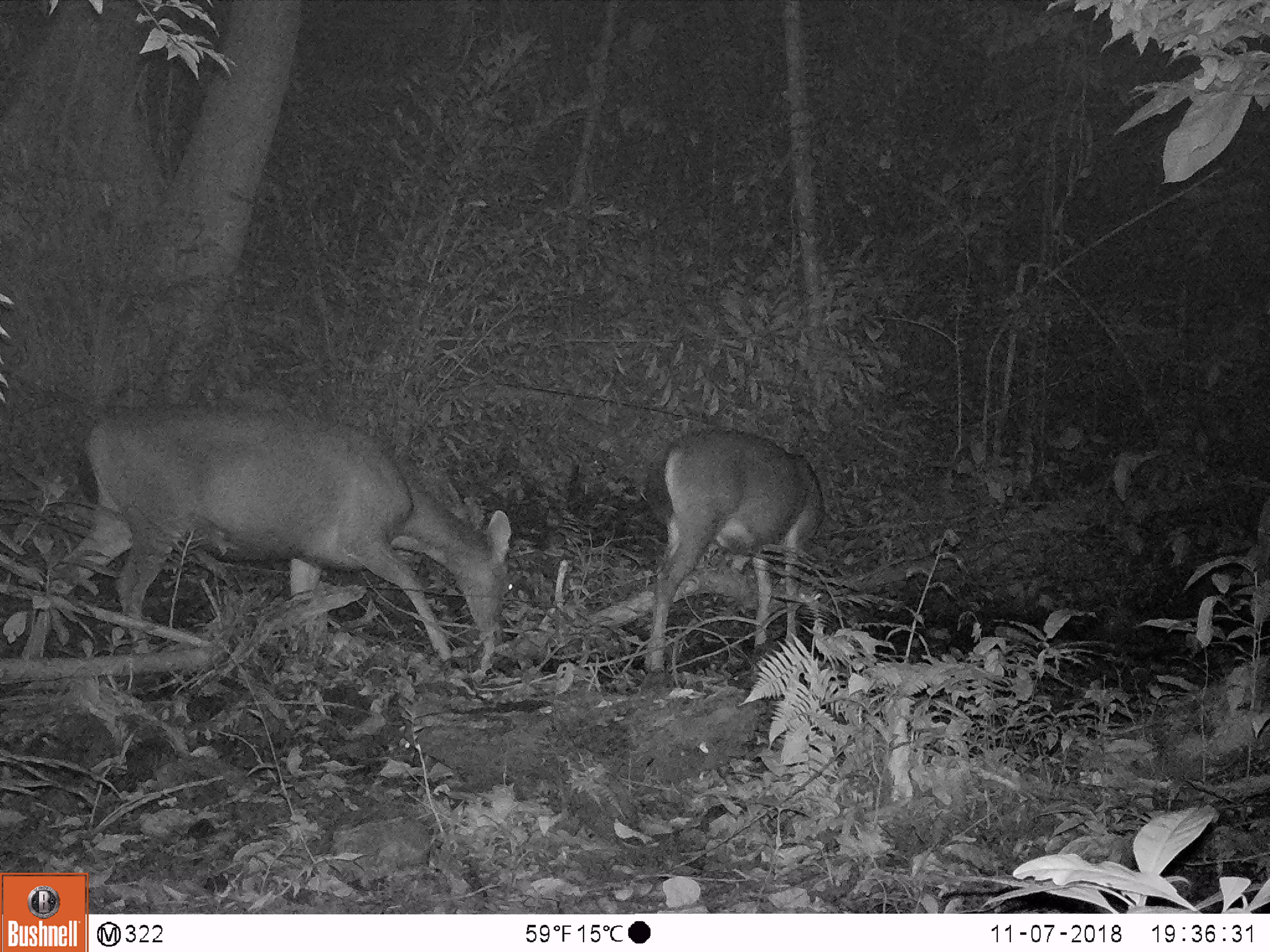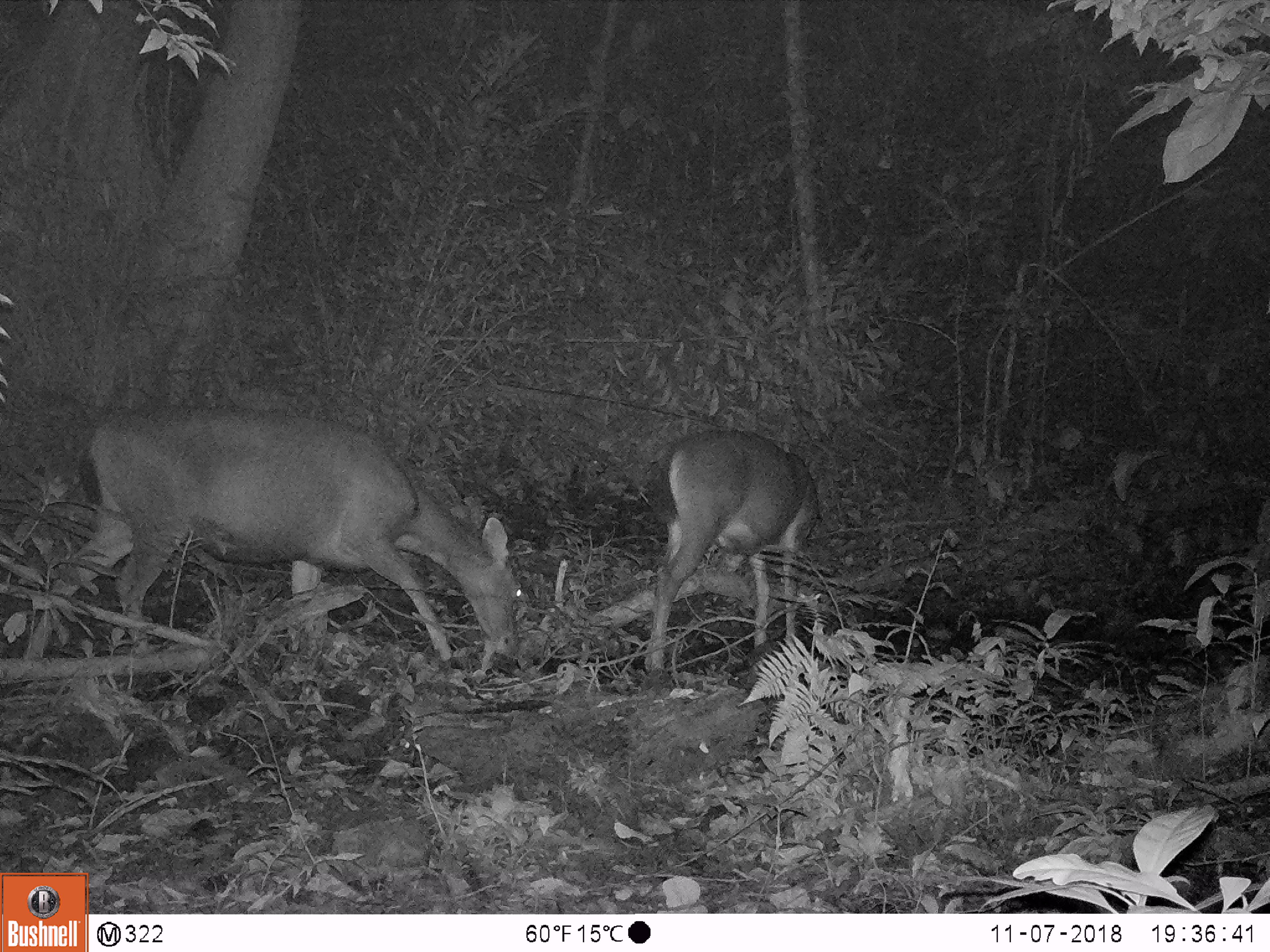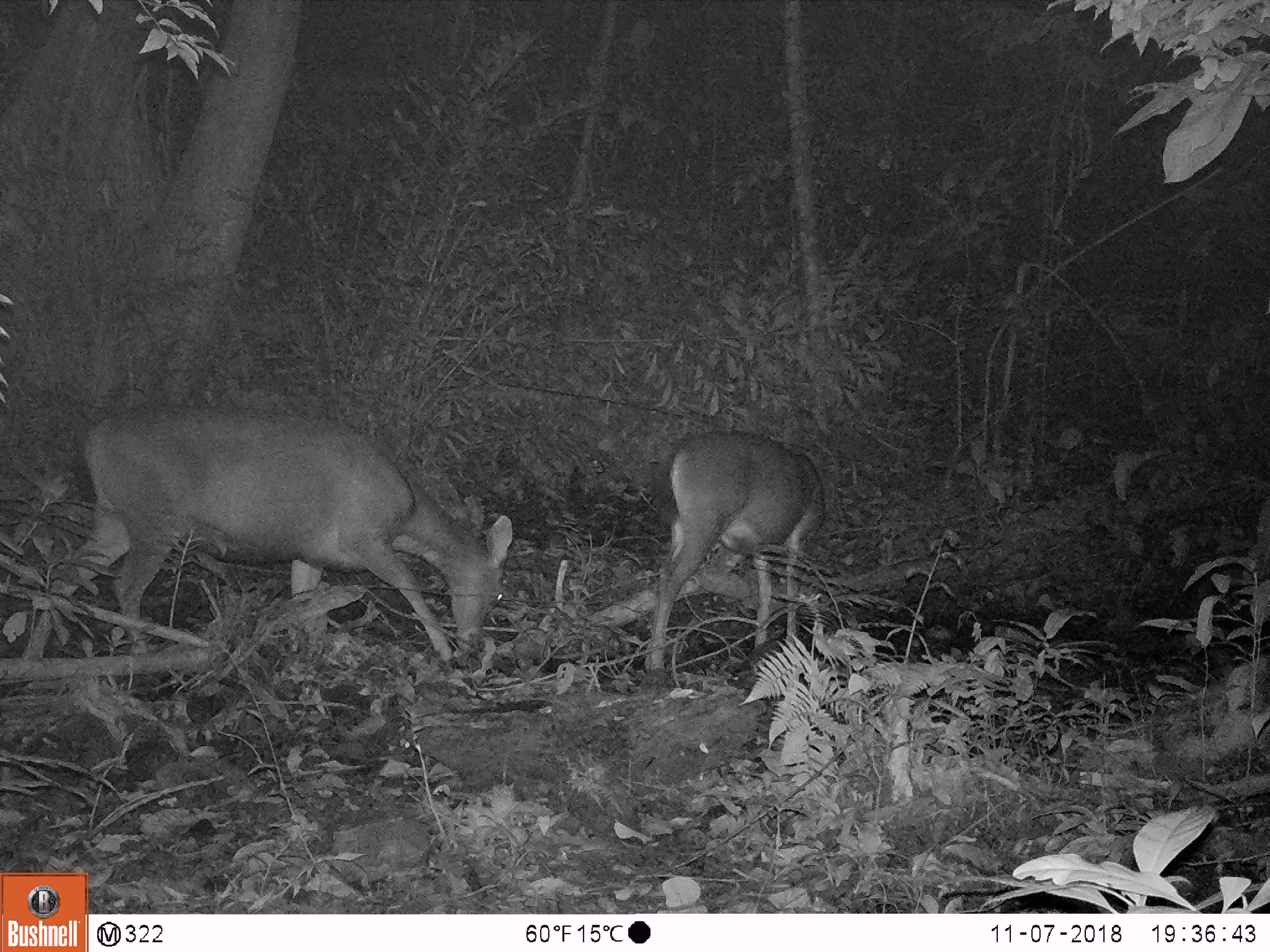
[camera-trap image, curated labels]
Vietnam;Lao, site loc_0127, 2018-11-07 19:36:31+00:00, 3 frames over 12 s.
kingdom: Animalia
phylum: Chordata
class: Mammalia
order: Artiodactyla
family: Cervidae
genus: Rusa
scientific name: Rusa unicolor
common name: sambar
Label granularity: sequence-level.